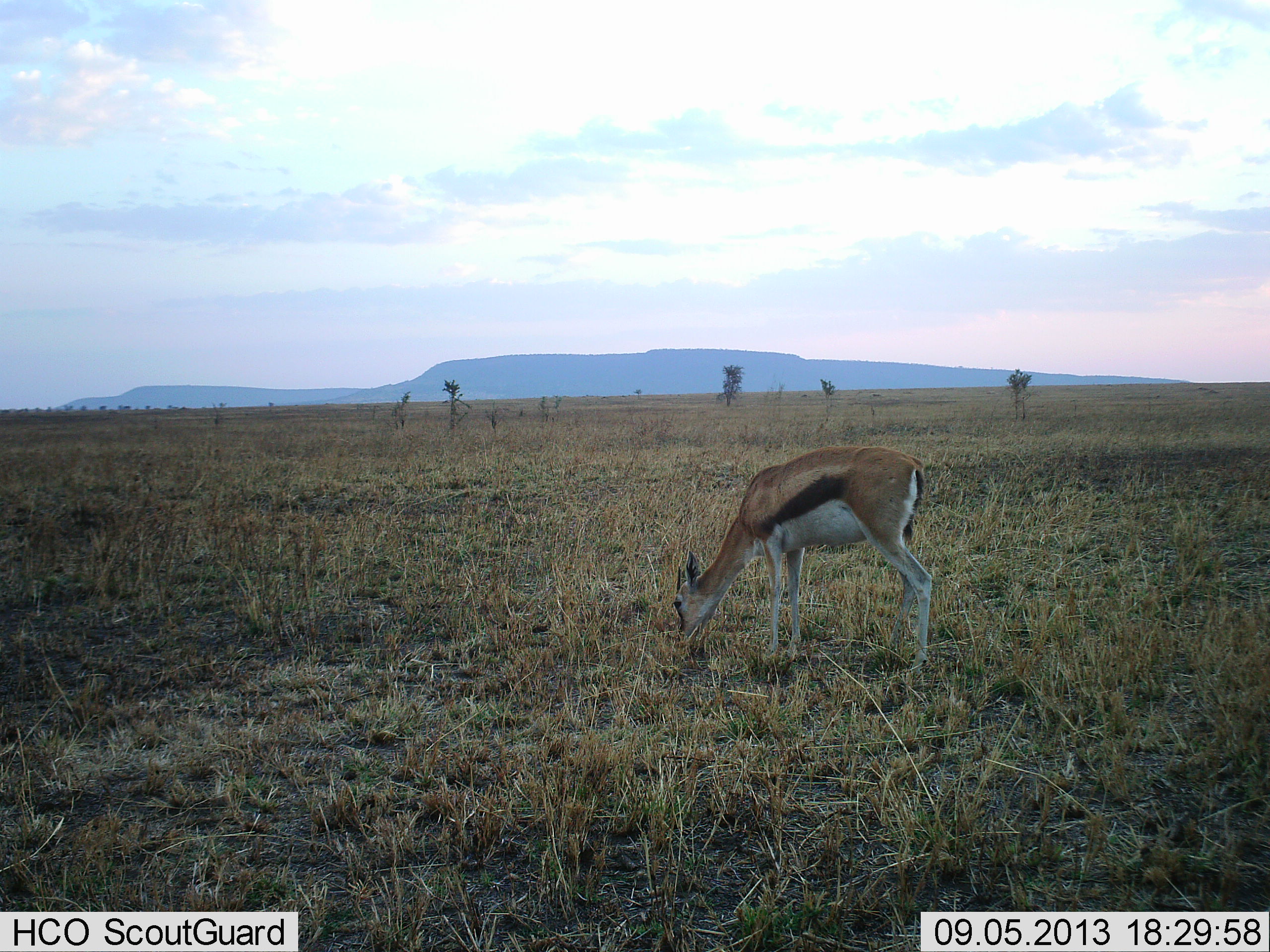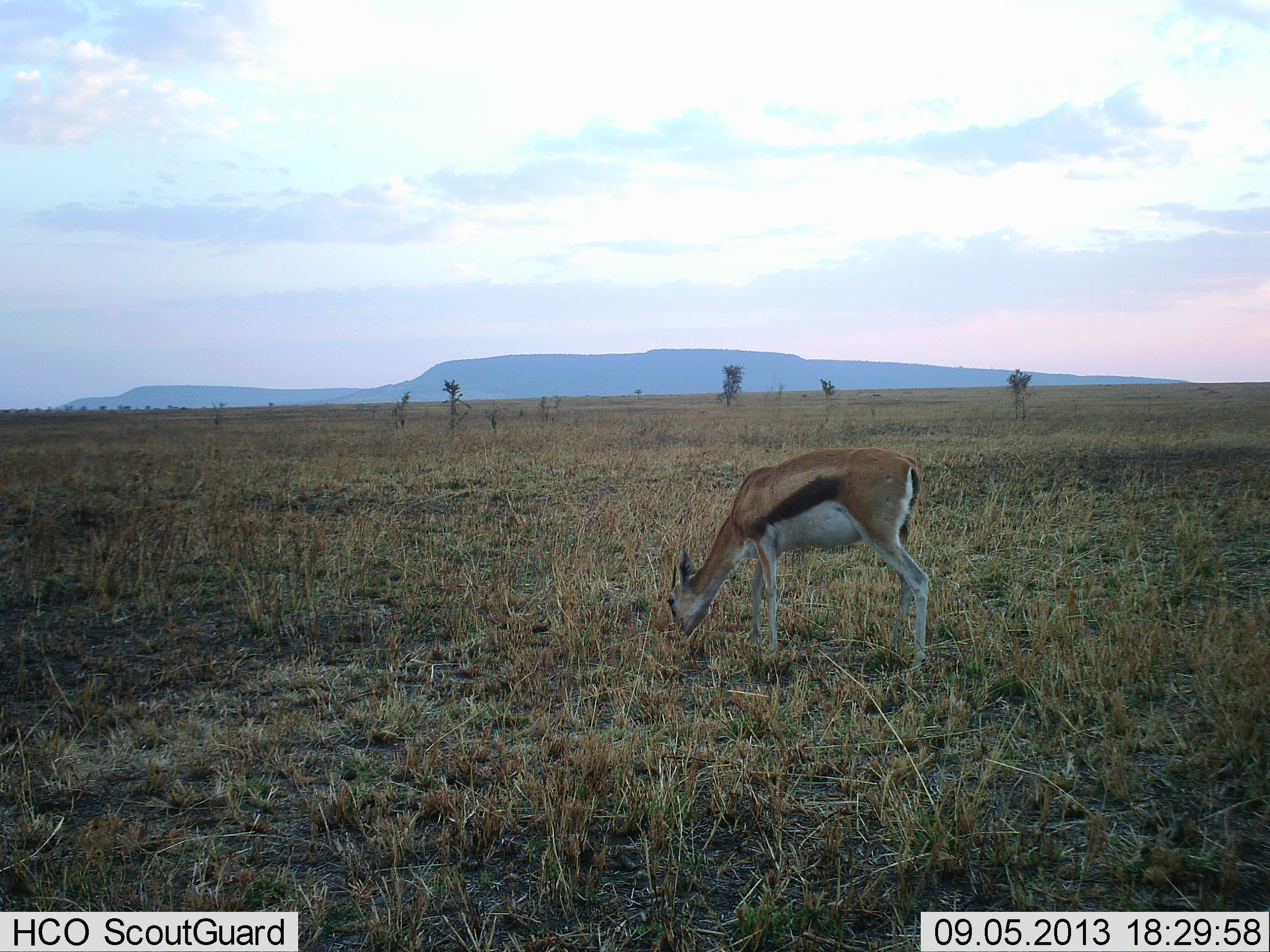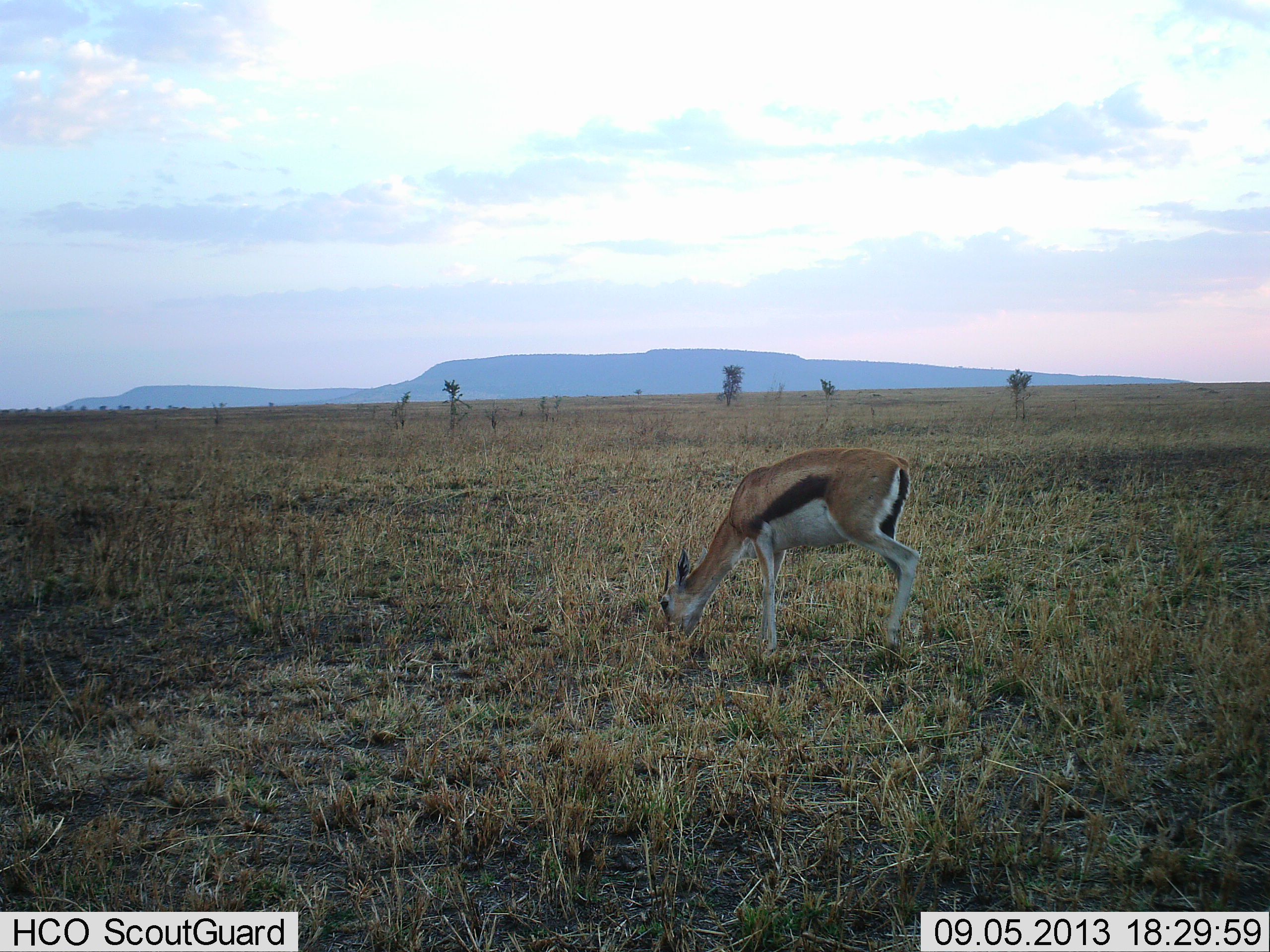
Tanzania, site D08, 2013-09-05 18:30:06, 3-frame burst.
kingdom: Animalia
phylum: Chordata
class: Mammalia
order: Artiodactyla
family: Bovidae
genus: Eudorcas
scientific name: Eudorcas thomsonii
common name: thomson's gazelle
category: gazellethomsons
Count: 1.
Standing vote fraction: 20%.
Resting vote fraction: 0%.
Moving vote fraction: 20%.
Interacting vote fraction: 0%.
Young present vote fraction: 0%.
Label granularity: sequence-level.